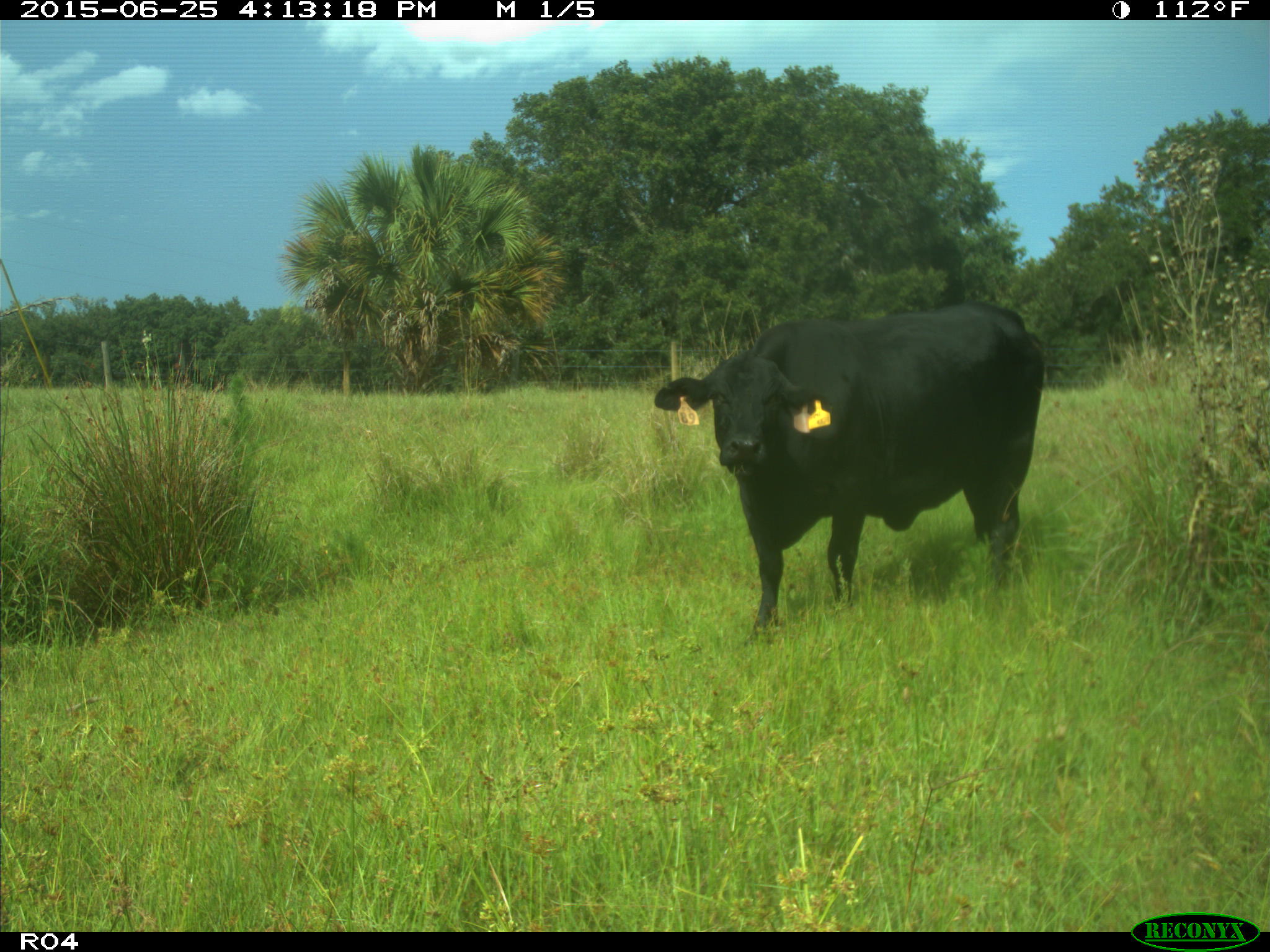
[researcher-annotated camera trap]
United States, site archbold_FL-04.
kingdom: Animalia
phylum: Chordata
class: Mammalia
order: Artiodactyla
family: Bovidae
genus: Bos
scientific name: Bos taurus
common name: domestic cow